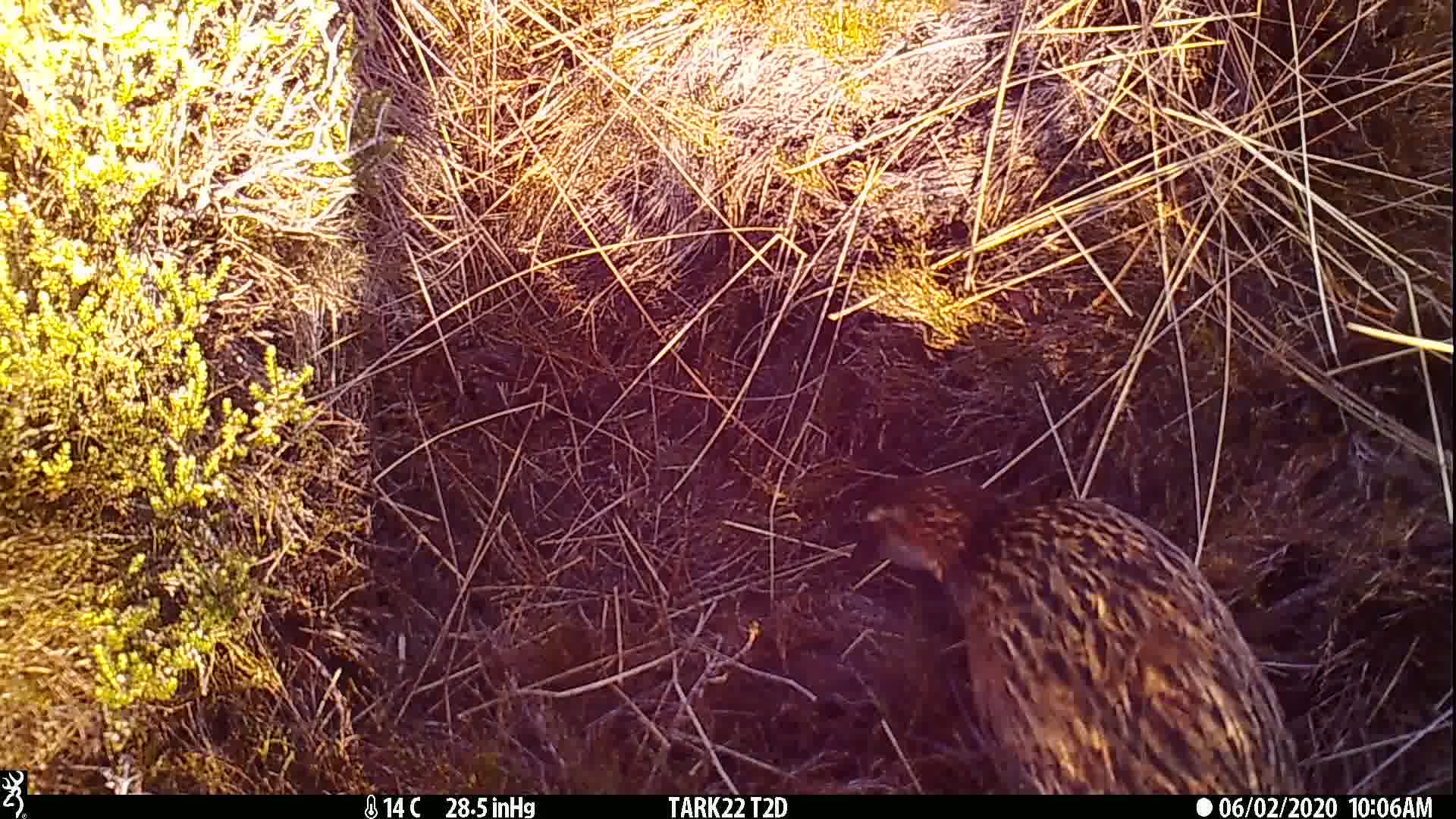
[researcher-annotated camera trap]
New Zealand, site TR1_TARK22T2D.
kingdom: Animalia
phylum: Chordata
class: Aves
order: Gruiformes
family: Rallidae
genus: Gallirallus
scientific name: Gallirallus australis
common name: weka